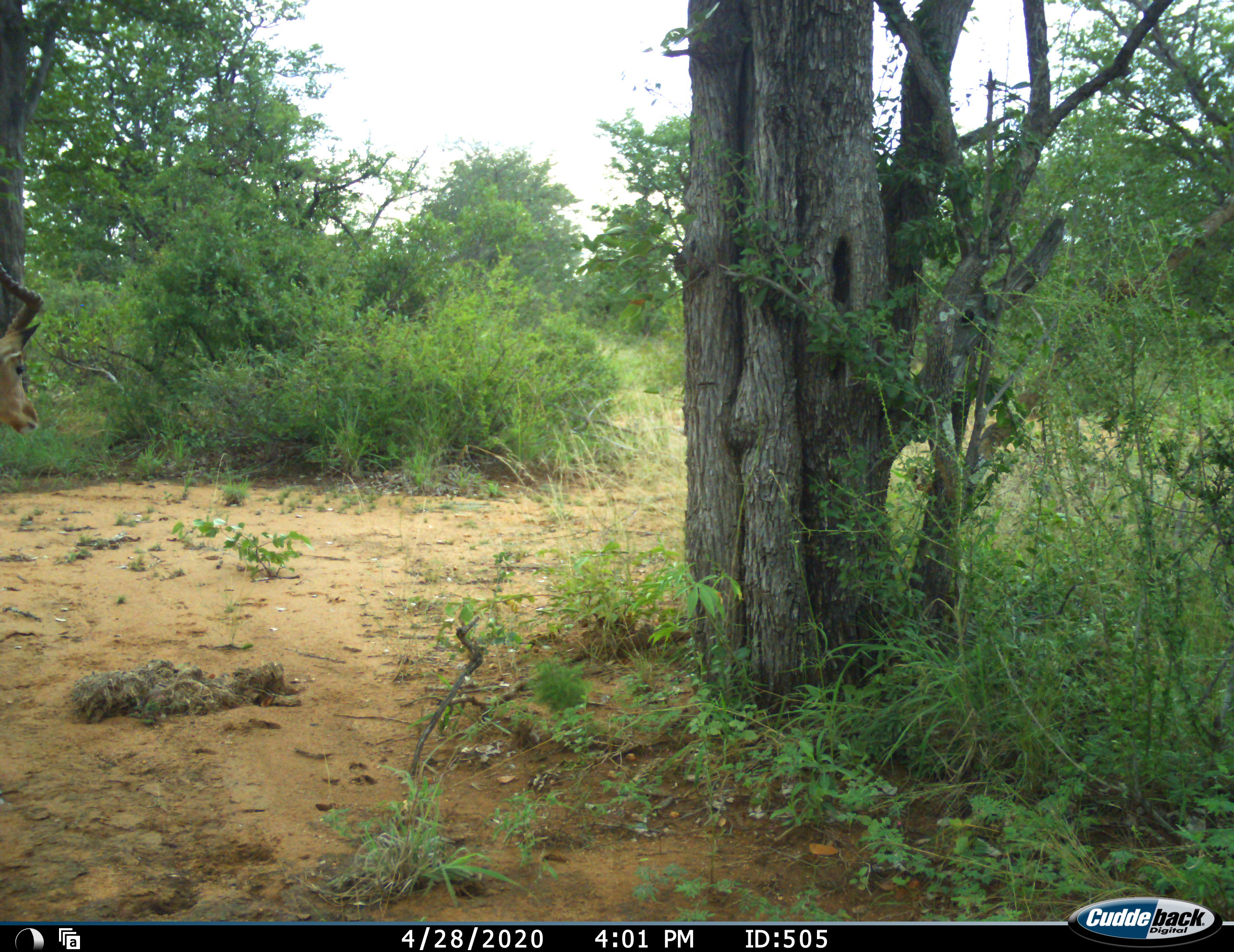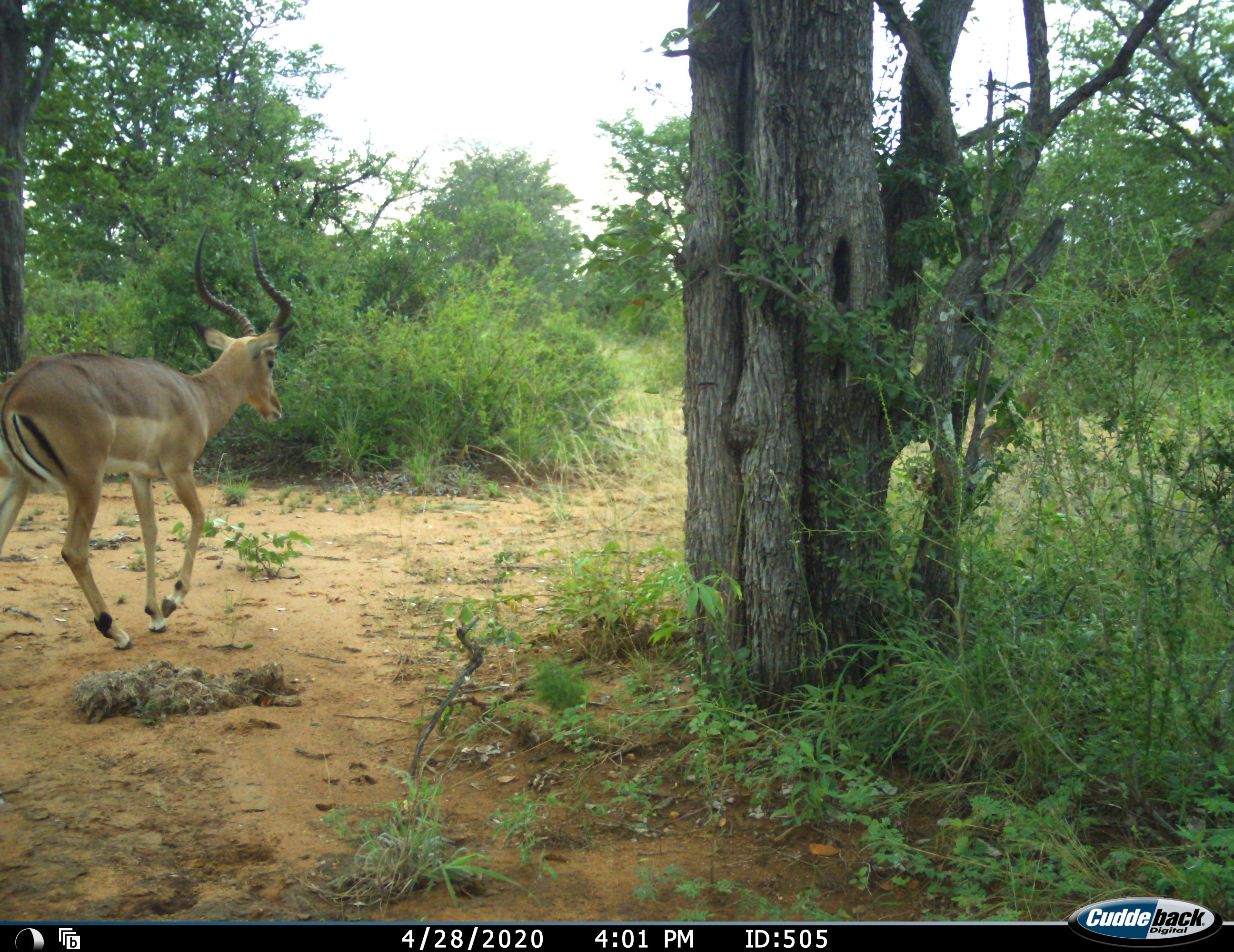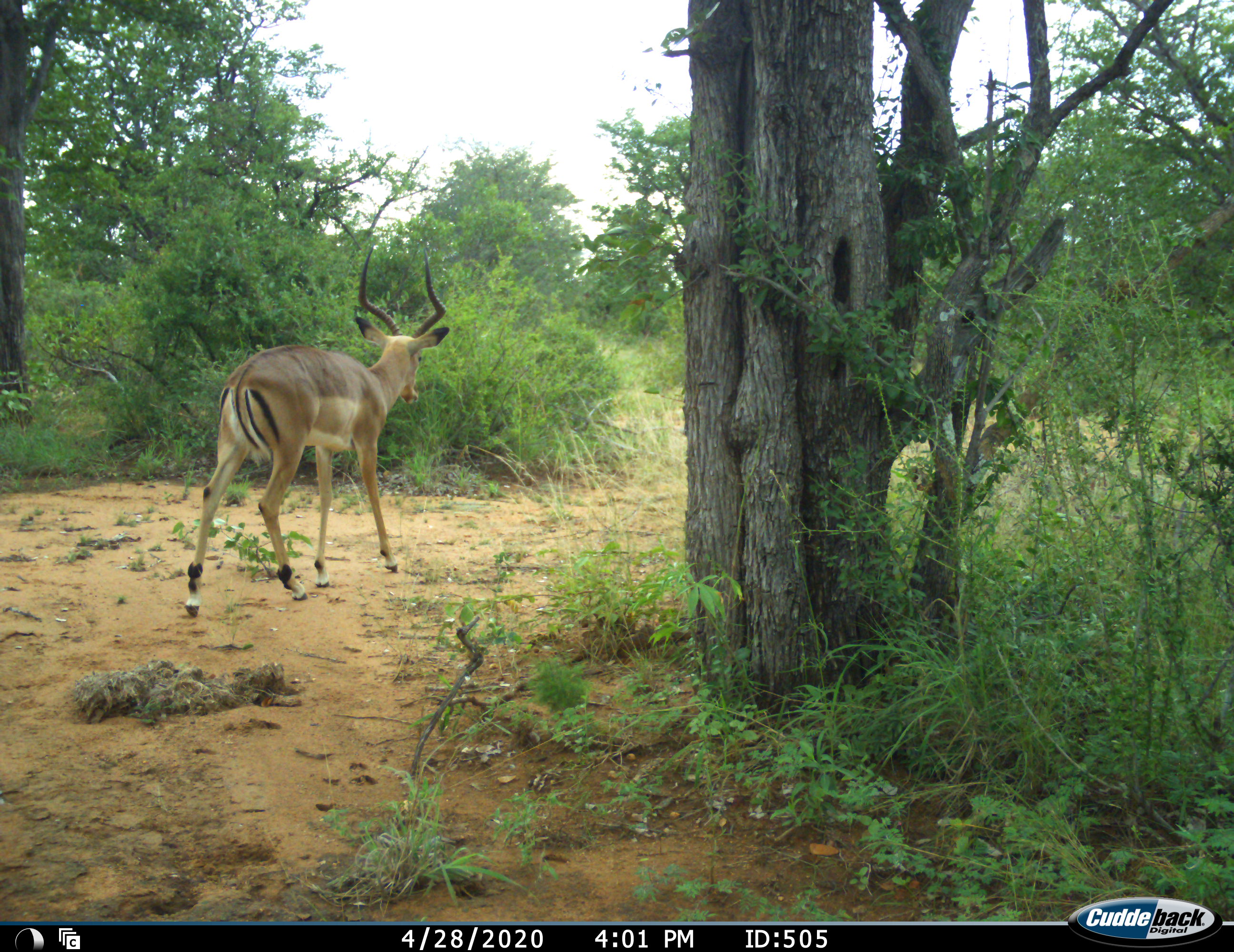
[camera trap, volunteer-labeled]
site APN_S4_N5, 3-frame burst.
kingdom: Animalia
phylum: Chordata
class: Mammalia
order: Artiodactyla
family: Bovidae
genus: Aepyceros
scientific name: Aepyceros melampus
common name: impala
Impala (Aepyceros melampus), count 1. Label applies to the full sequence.